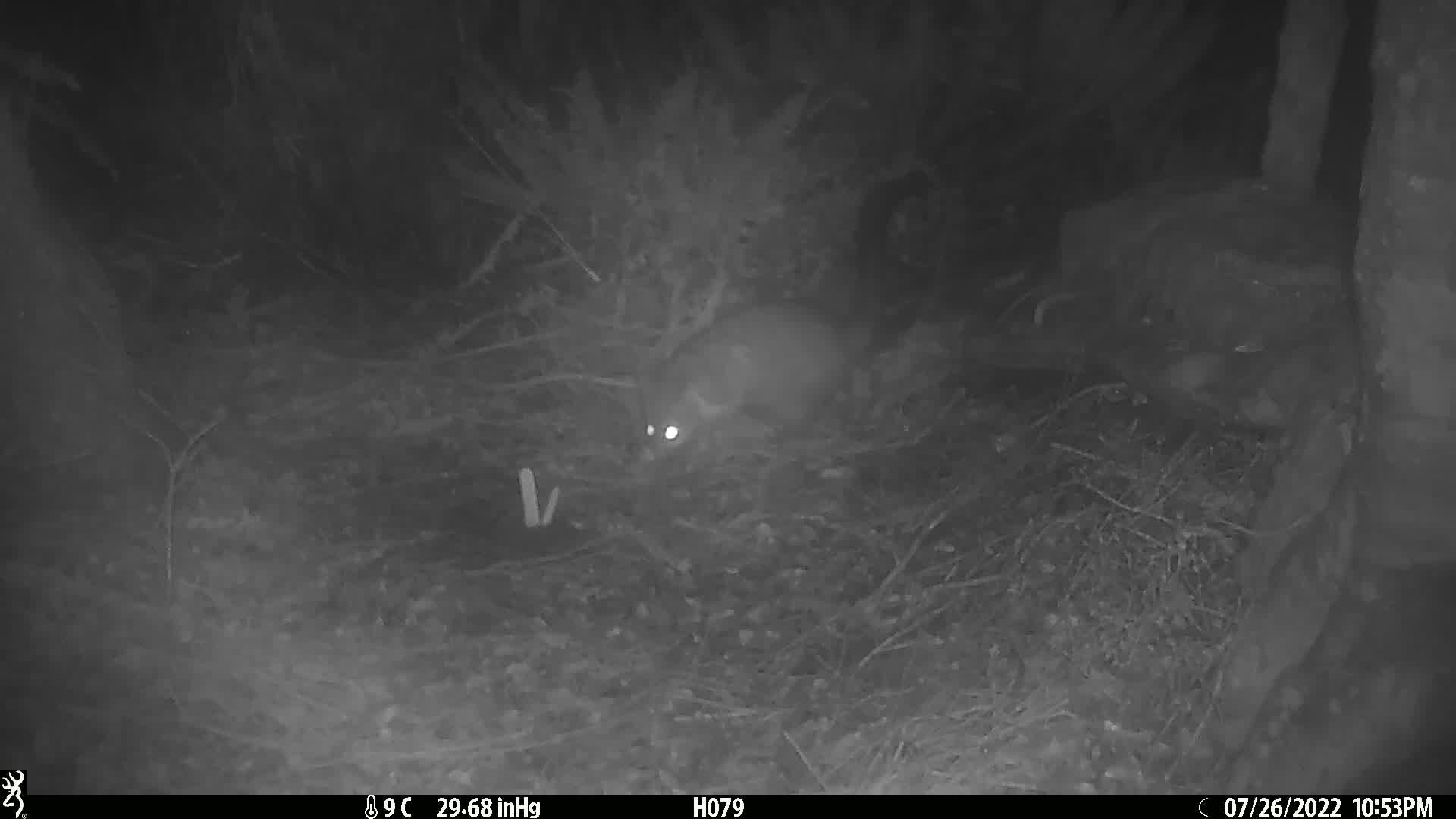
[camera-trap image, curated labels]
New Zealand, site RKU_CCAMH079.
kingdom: Animalia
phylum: Chordata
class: Mammalia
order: Diprotodontia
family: Phalangeridae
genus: Trichosurus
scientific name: Trichosurus vulpecula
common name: common brushtail possum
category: possum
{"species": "possum (common brushtail possum) (Trichosurus vulpecula)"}